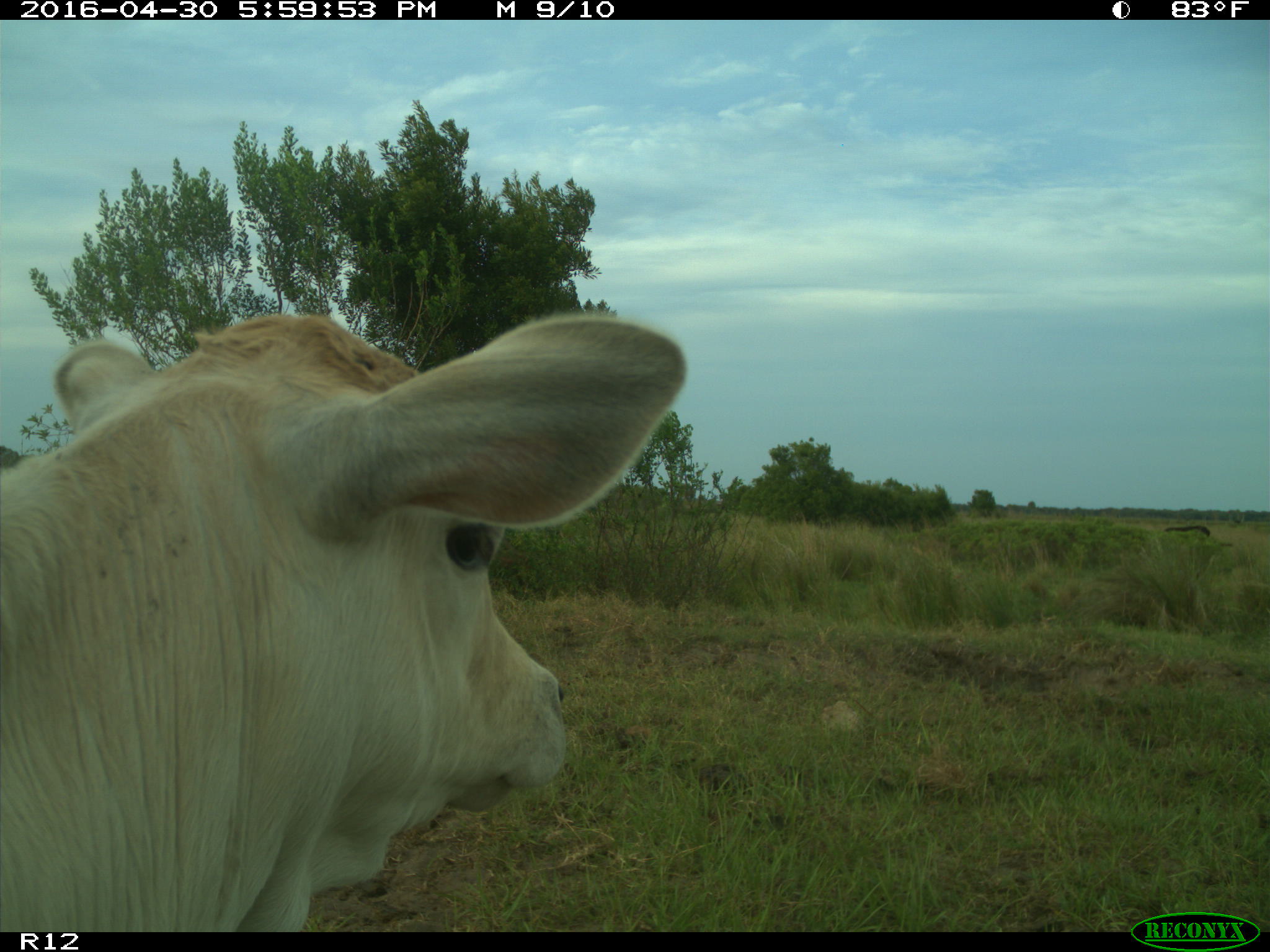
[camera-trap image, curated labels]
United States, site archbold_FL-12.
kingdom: Animalia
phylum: Chordata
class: Mammalia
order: Artiodactyla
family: Bovidae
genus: Bos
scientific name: Bos taurus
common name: domestic cow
Bos taurus (domestic cow).